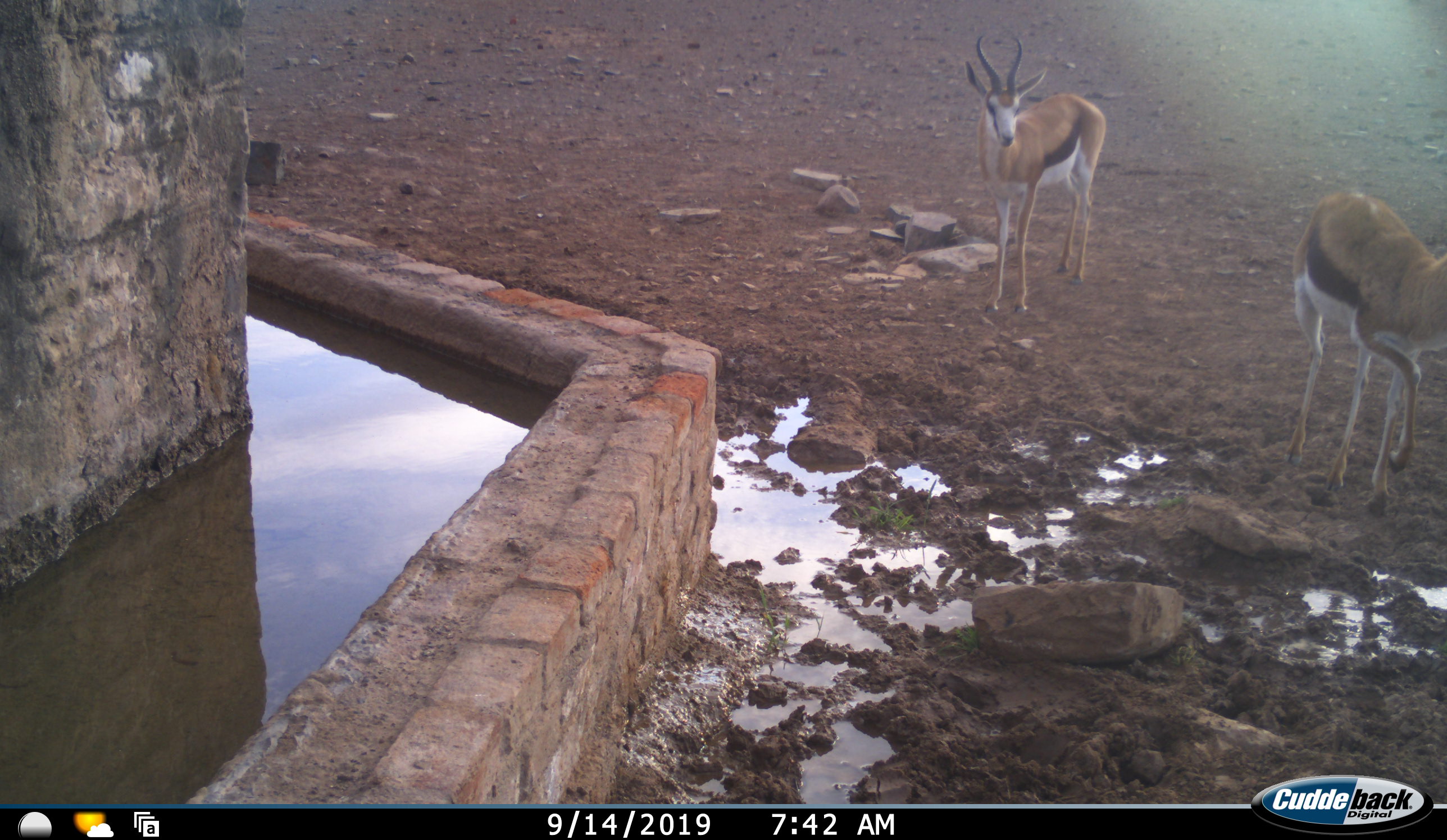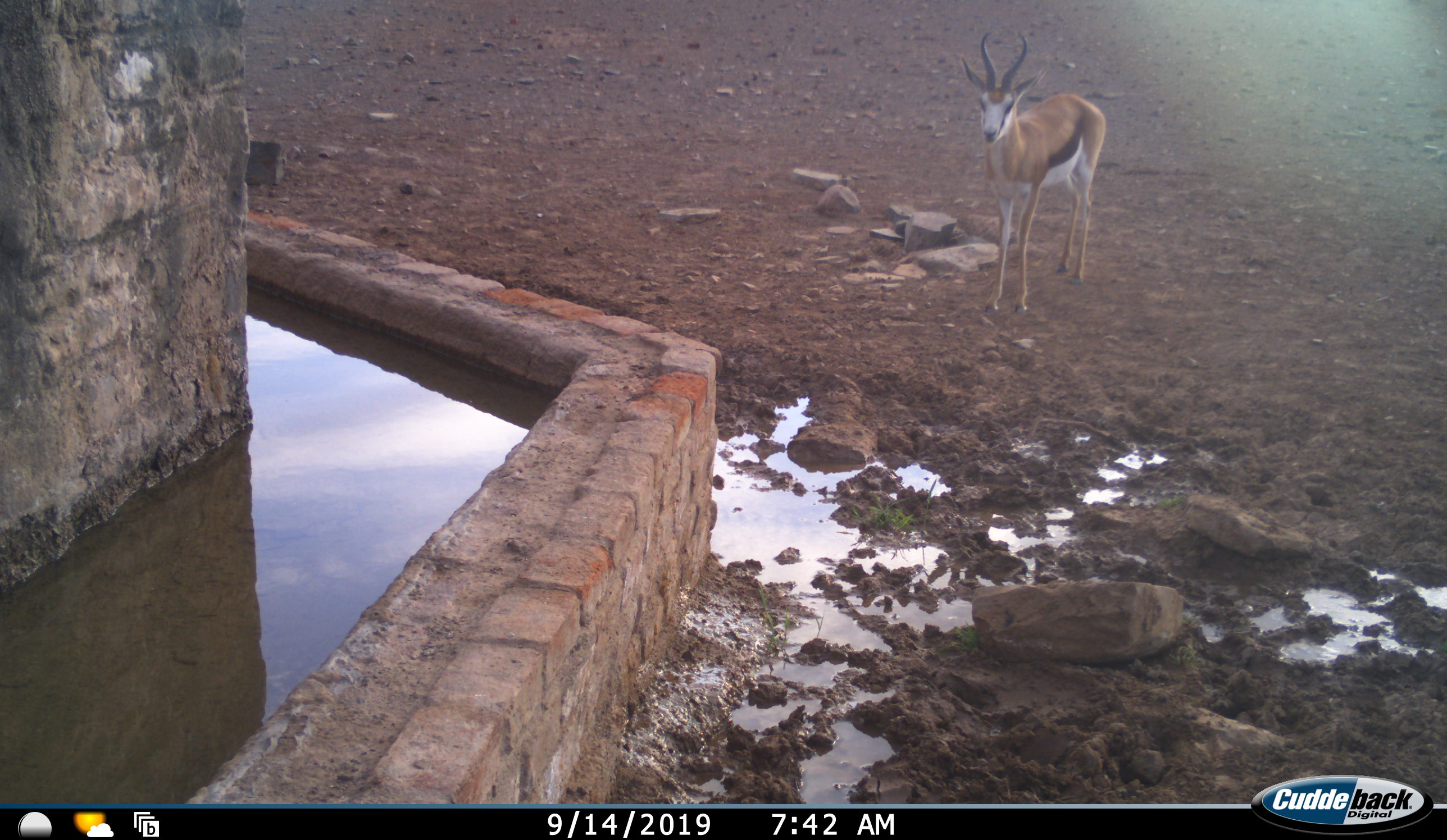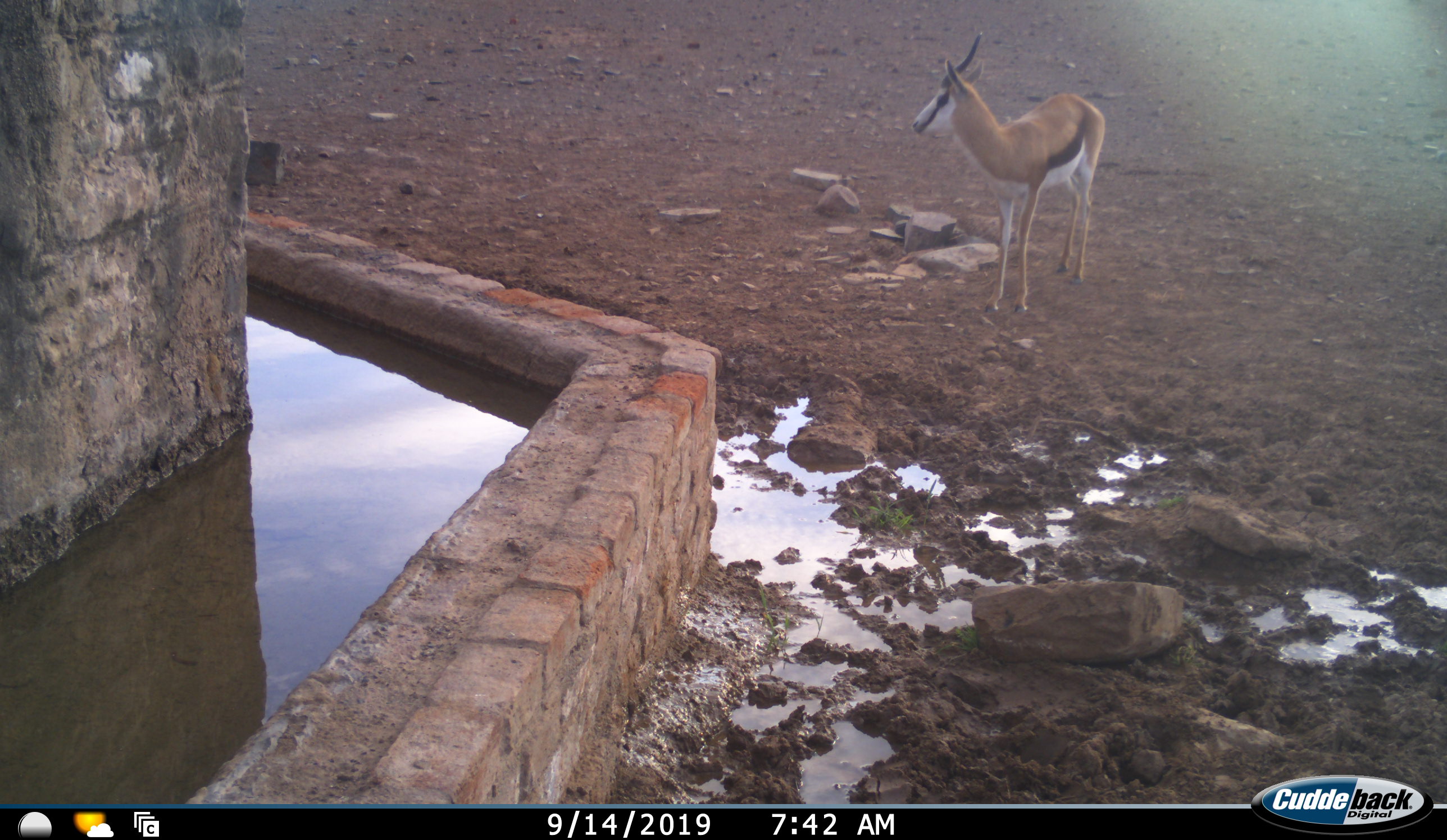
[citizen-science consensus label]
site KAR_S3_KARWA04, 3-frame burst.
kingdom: Animalia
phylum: Chordata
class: Mammalia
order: Artiodactyla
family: Bovidae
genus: Antidorcas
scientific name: Antidorcas marsupialis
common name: springbok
Springbok (Antidorcas marsupialis), count 2. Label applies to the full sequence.